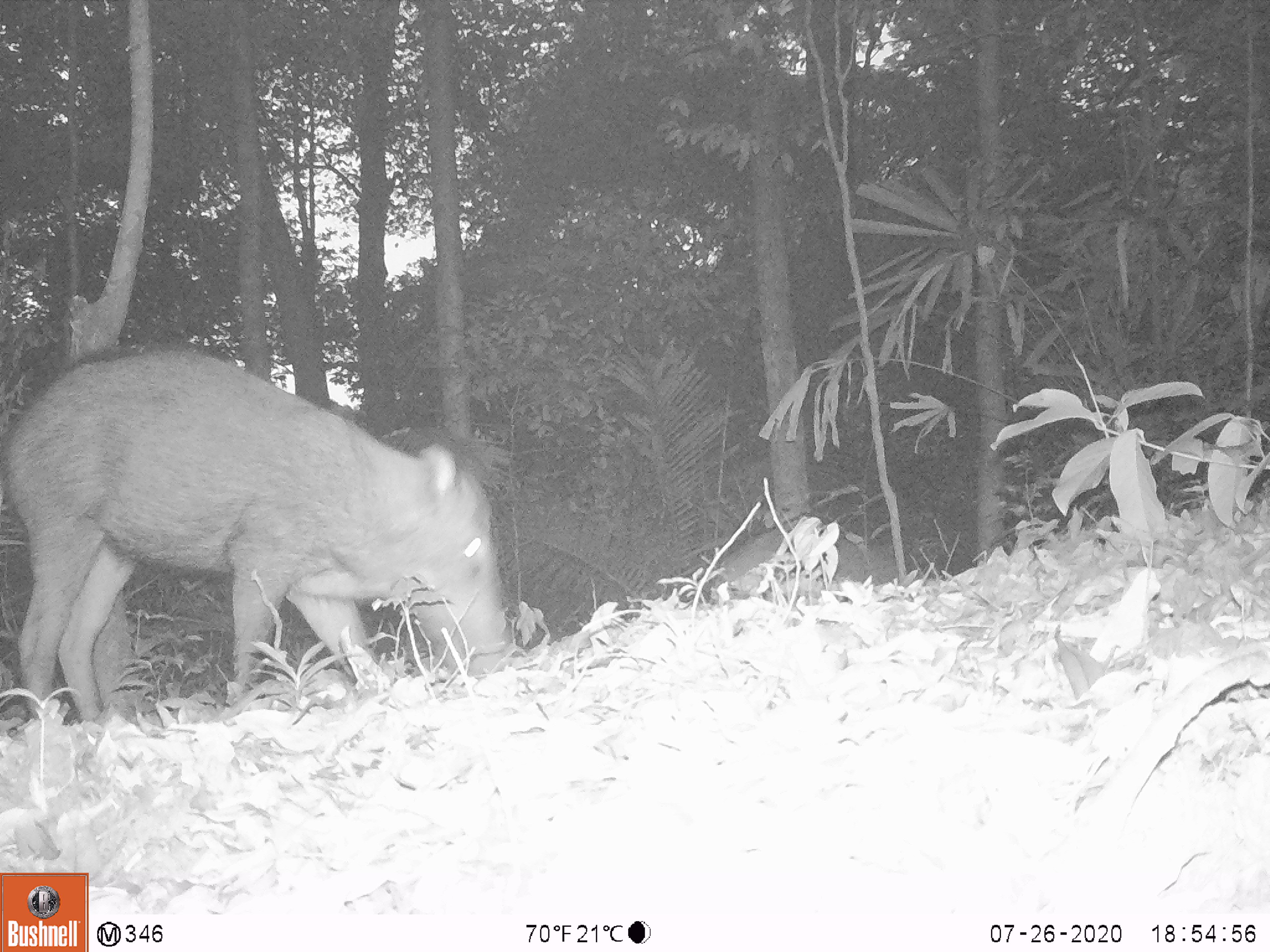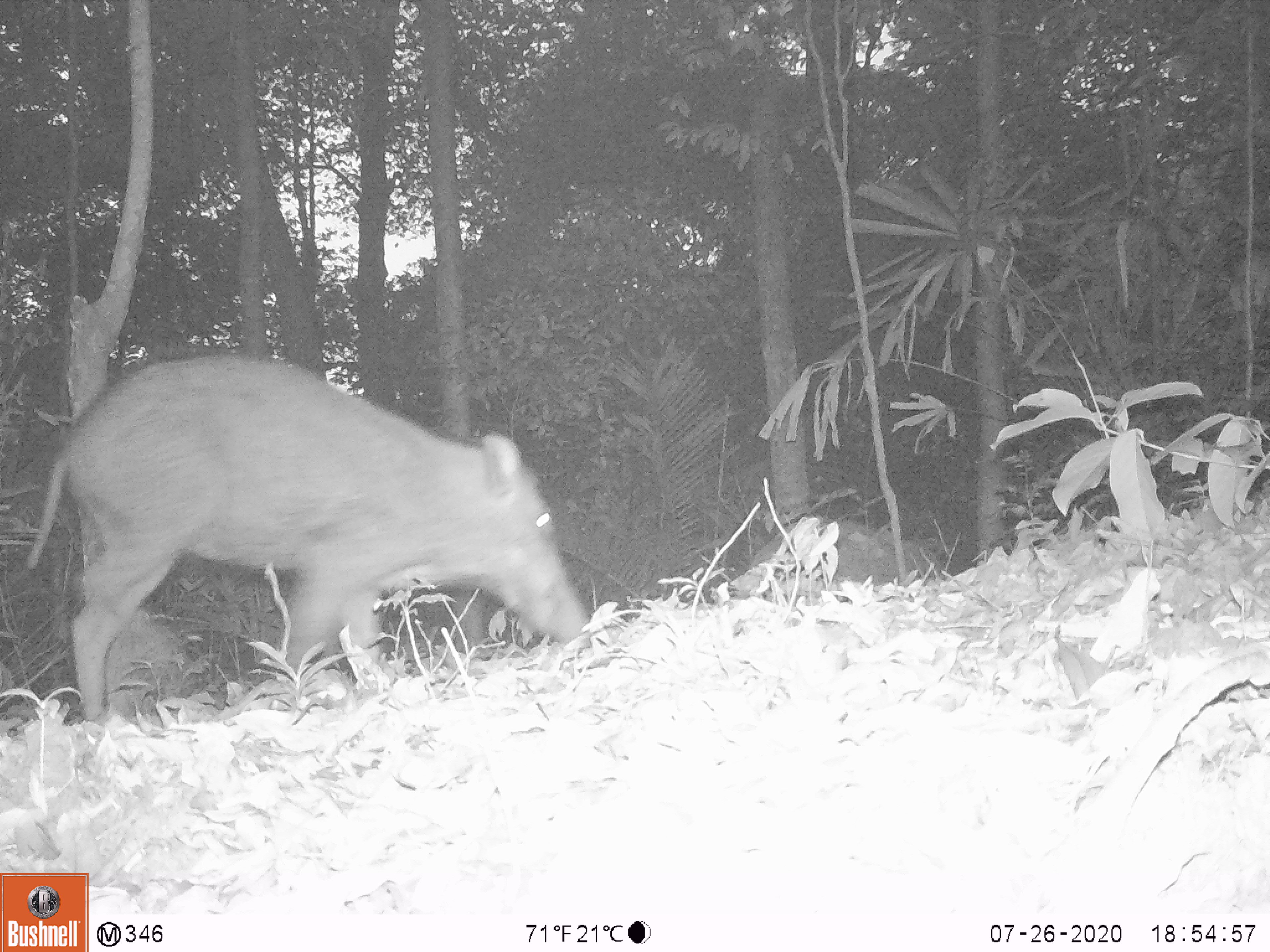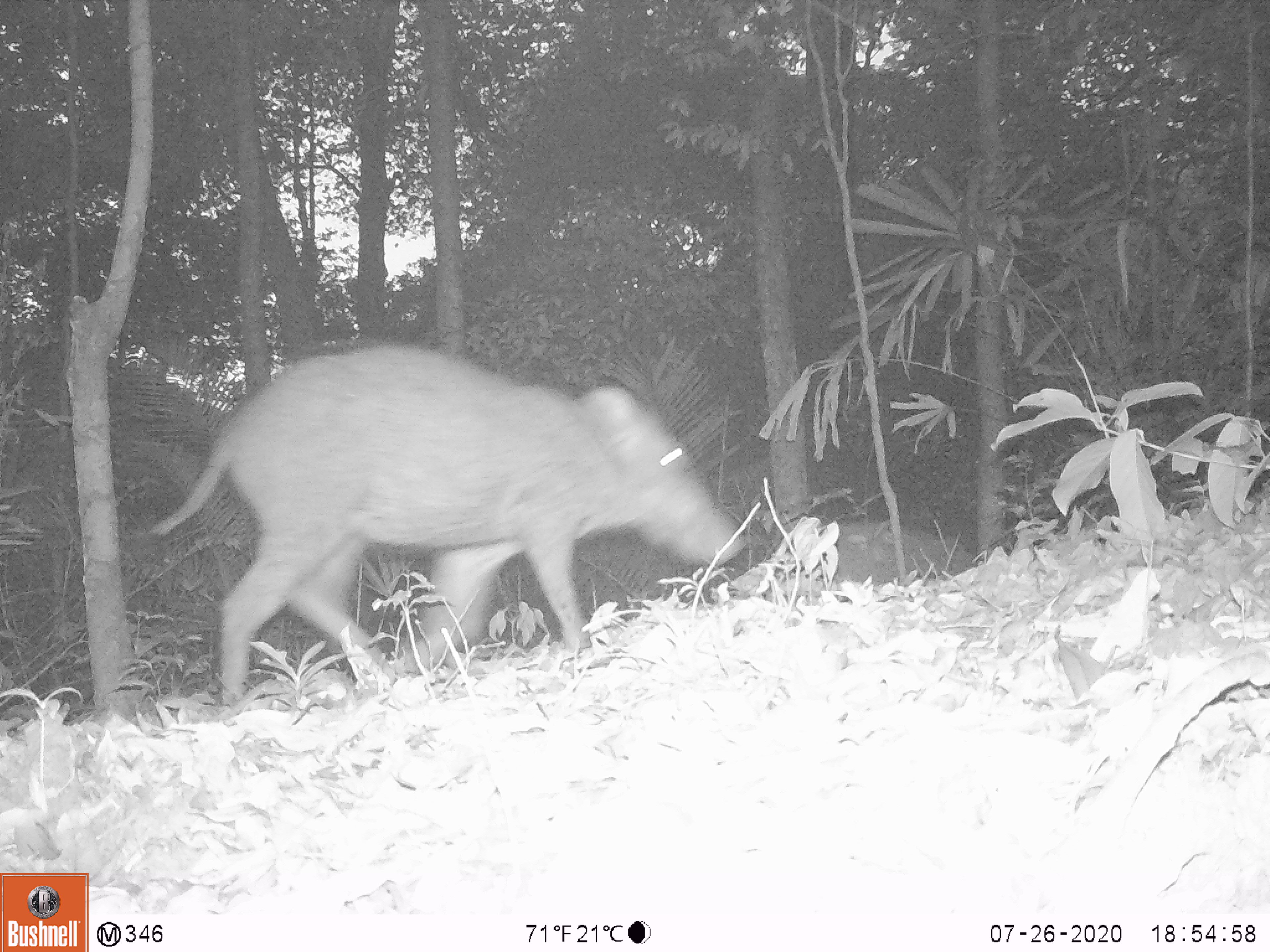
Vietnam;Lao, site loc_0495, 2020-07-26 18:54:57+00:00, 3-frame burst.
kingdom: Animalia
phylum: Chordata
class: Mammalia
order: Artiodactyla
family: Suidae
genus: Sus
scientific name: Sus scrofa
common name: eurasian wild pig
Eurasian wild pig (Sus scrofa). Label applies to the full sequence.